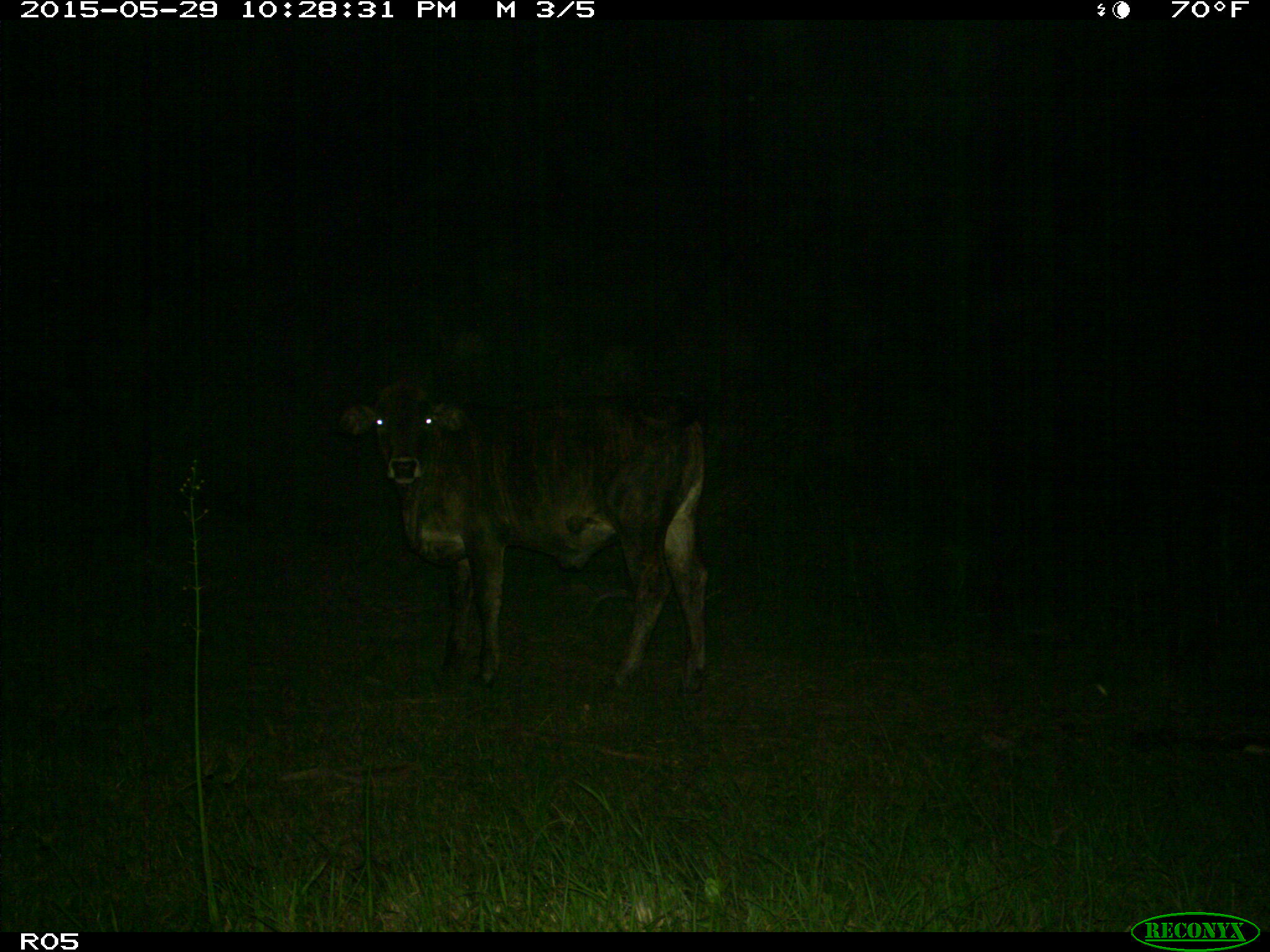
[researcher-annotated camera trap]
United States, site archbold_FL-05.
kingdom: Animalia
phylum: Chordata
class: Mammalia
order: Artiodactyla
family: Bovidae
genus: Bos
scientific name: Bos taurus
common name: domestic cow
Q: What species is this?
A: Bos taurus (domestic cow).